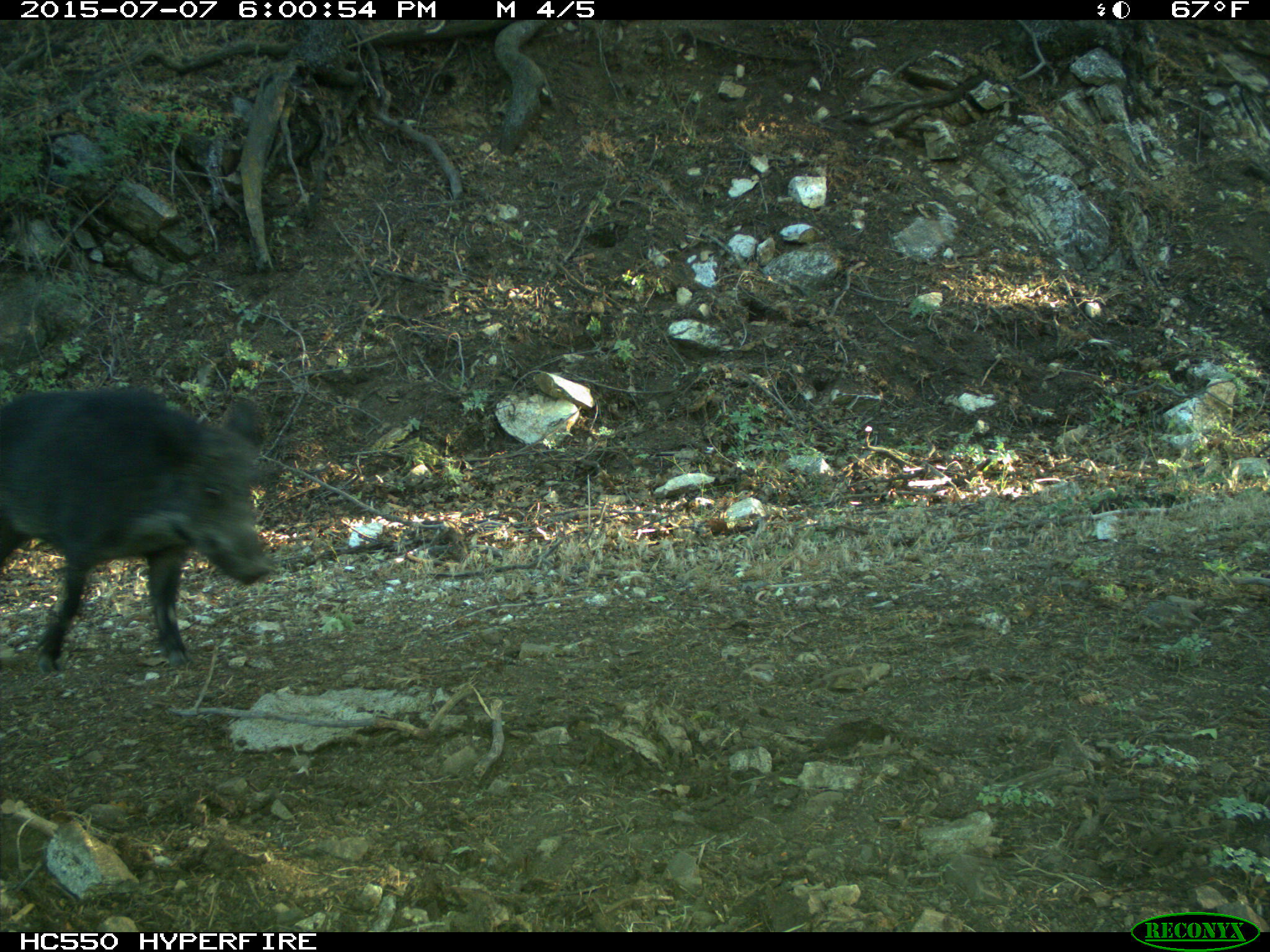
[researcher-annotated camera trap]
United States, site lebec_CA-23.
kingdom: Animalia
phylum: Chordata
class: Mammalia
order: Artiodactyla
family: Suidae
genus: Sus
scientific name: Sus scrofa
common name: wild boar